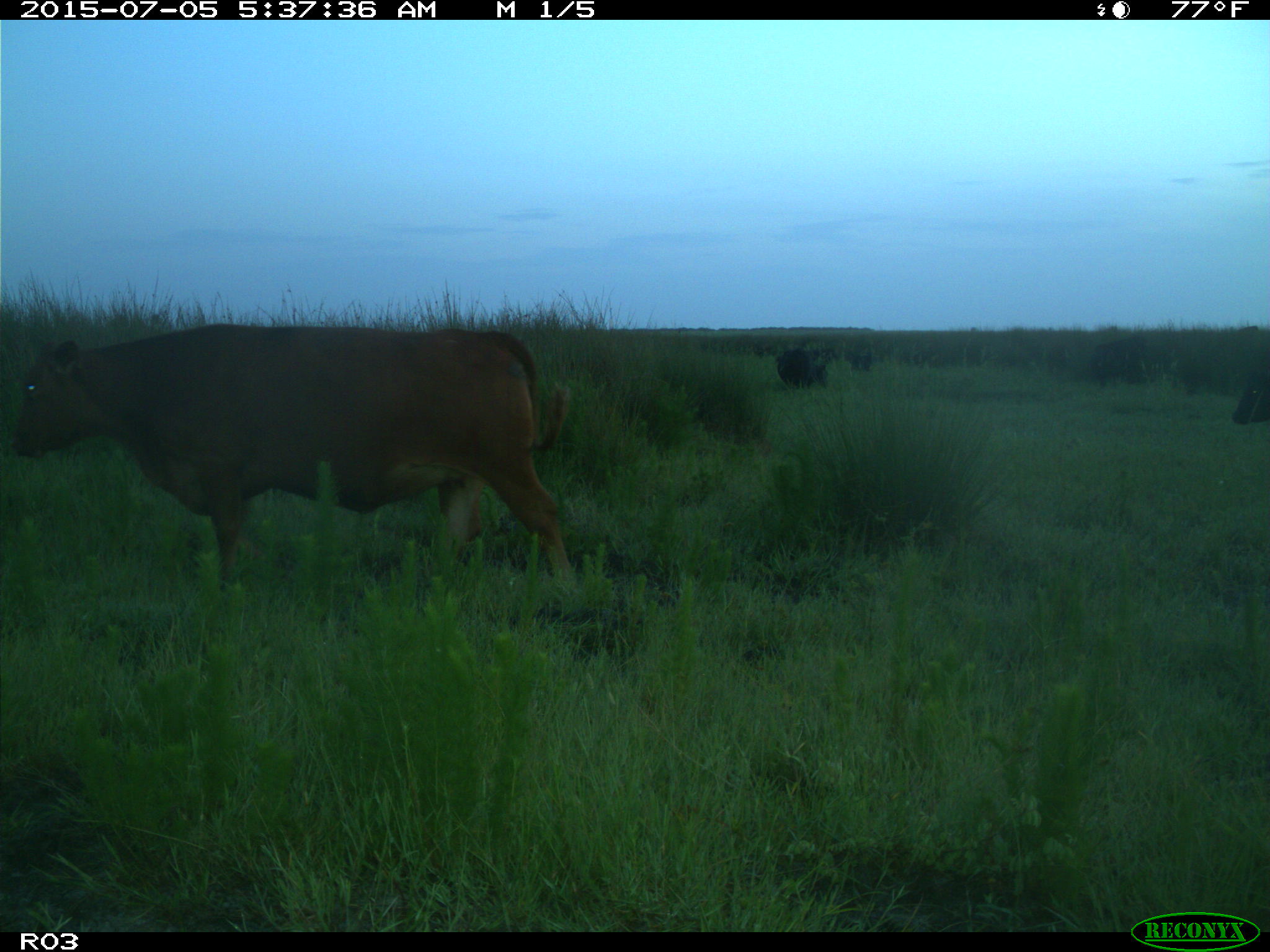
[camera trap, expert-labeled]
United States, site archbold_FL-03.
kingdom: Animalia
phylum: Chordata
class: Mammalia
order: Artiodactyla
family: Bovidae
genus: Bos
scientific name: Bos taurus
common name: domestic cow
Bos taurus (domestic cow).